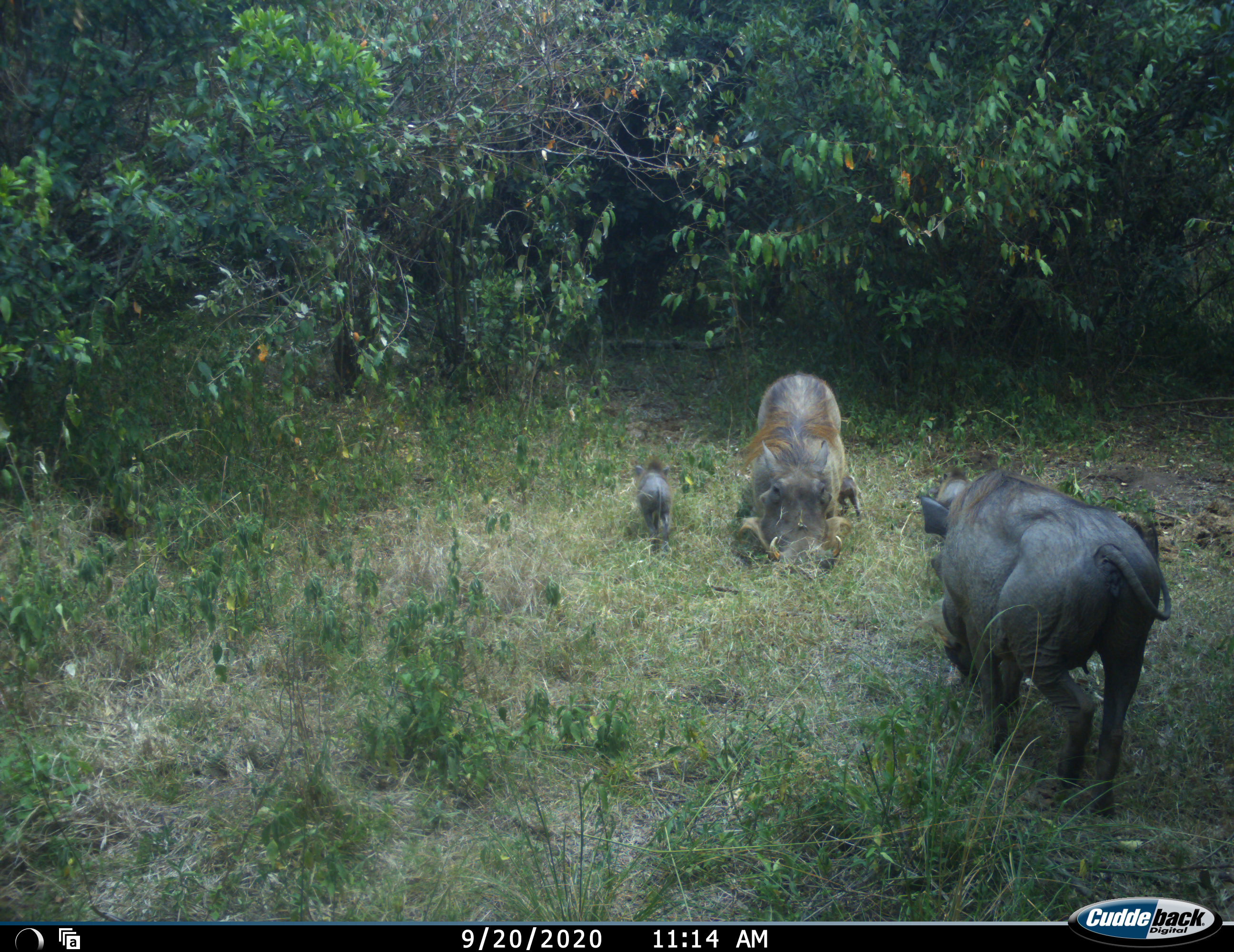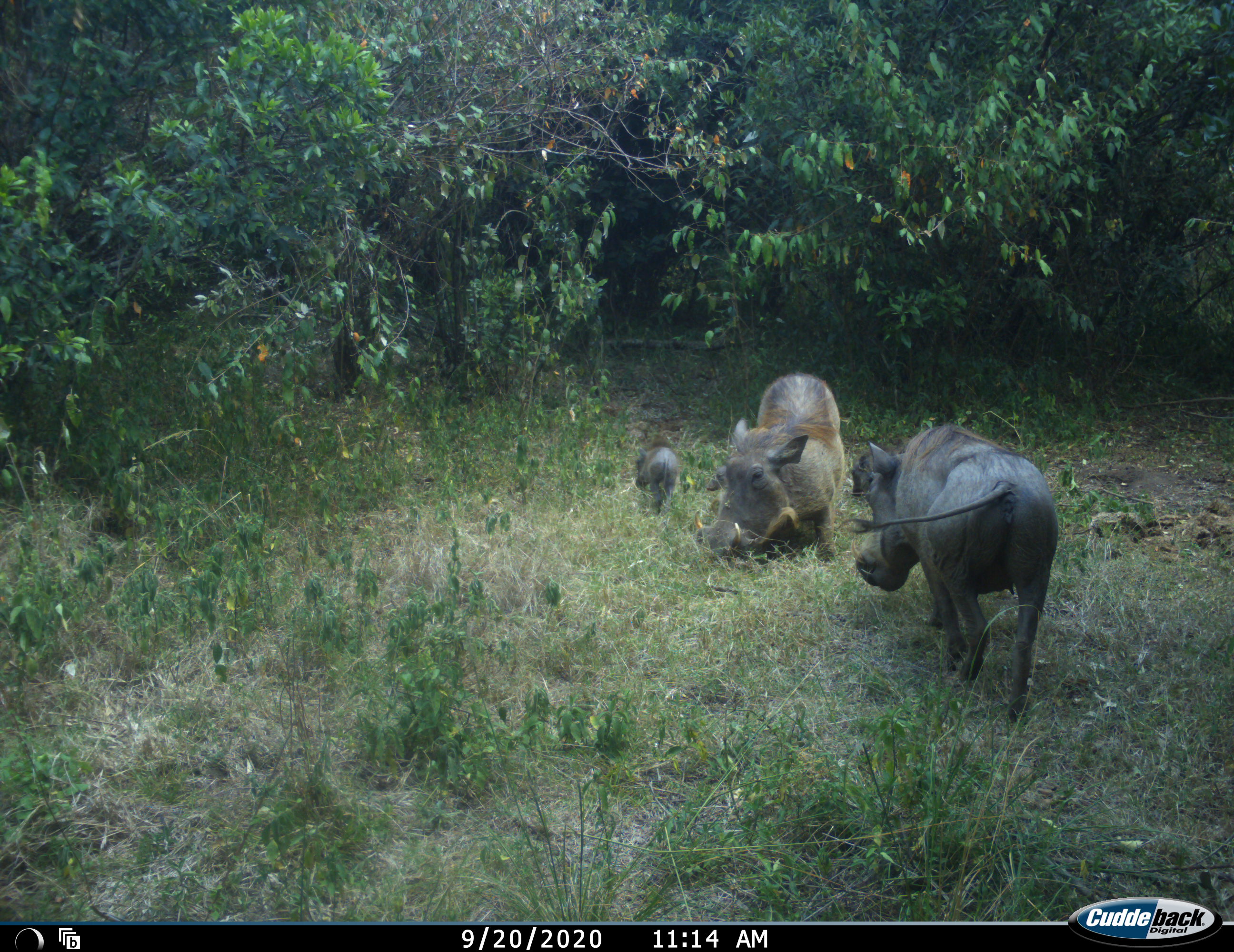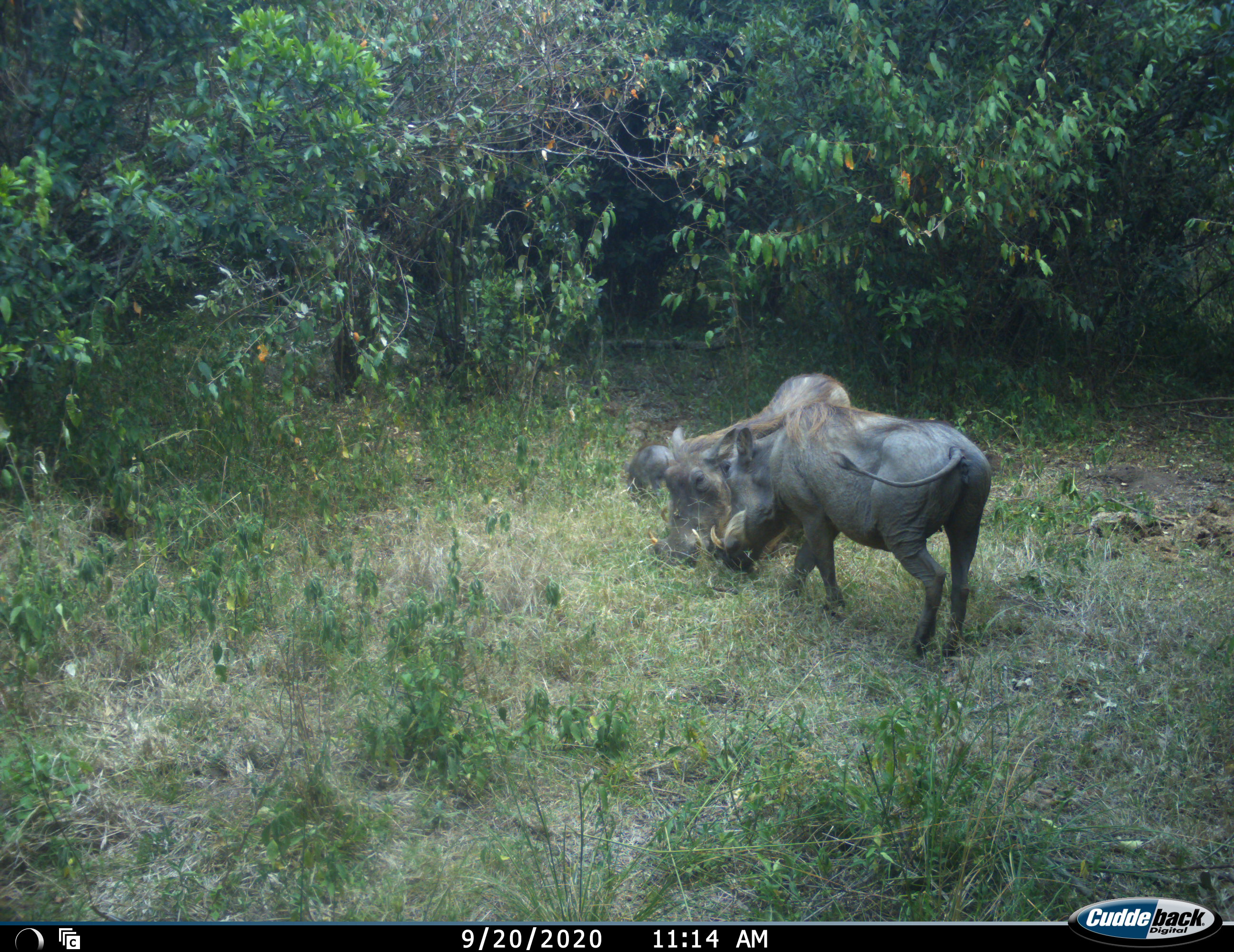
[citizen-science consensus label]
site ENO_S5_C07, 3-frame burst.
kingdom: Animalia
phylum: Chordata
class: Mammalia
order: Artiodactyla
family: Suidae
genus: Phacochoerus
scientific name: Phacochoerus africanus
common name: warthog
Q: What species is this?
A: Warthog (Phacochoerus africanus).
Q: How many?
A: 3.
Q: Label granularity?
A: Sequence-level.